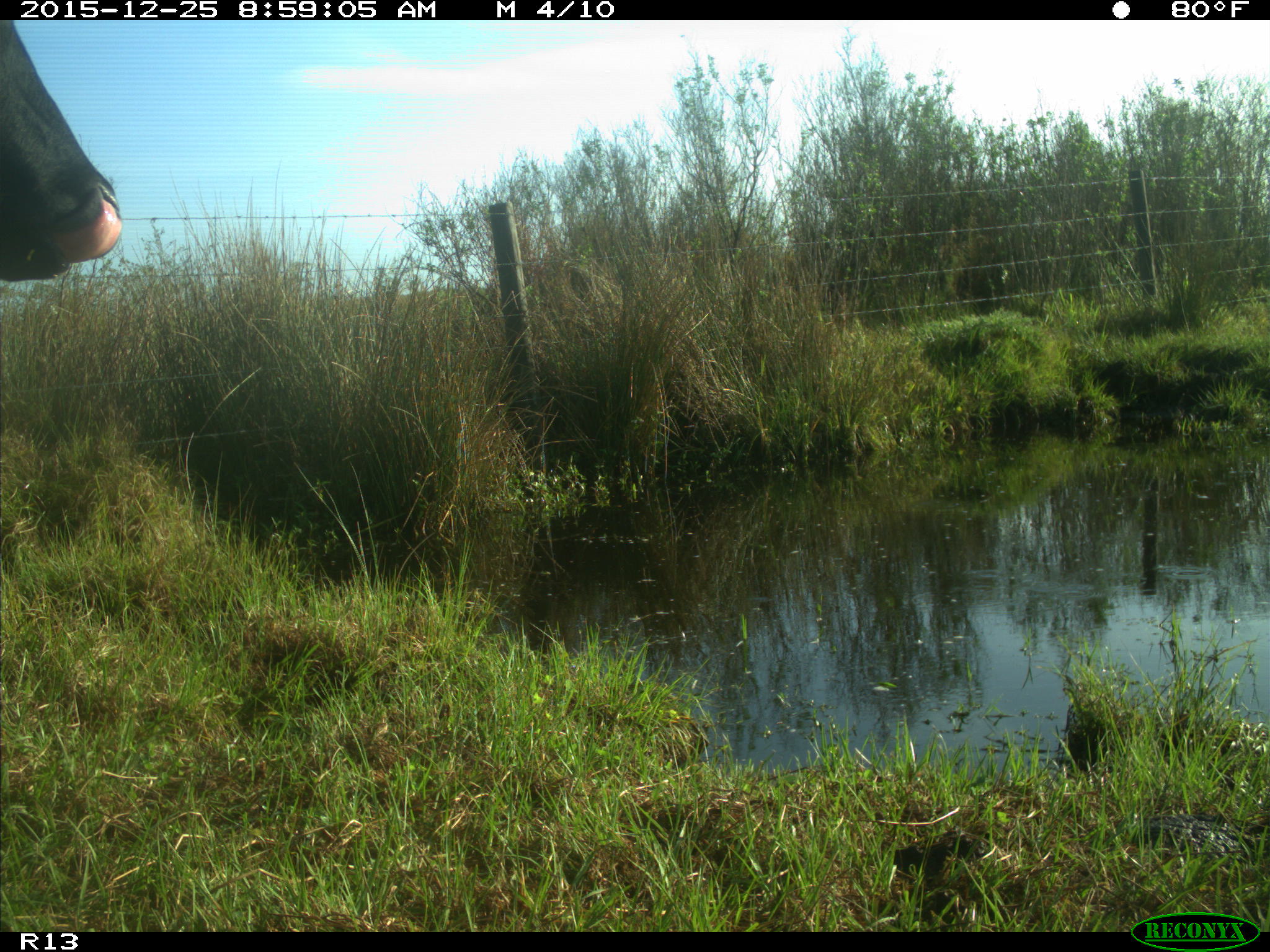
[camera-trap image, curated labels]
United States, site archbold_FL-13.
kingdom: Animalia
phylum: Chordata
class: Mammalia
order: Artiodactyla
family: Bovidae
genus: Bos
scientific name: Bos taurus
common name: domestic cow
Bos taurus (domestic cow).